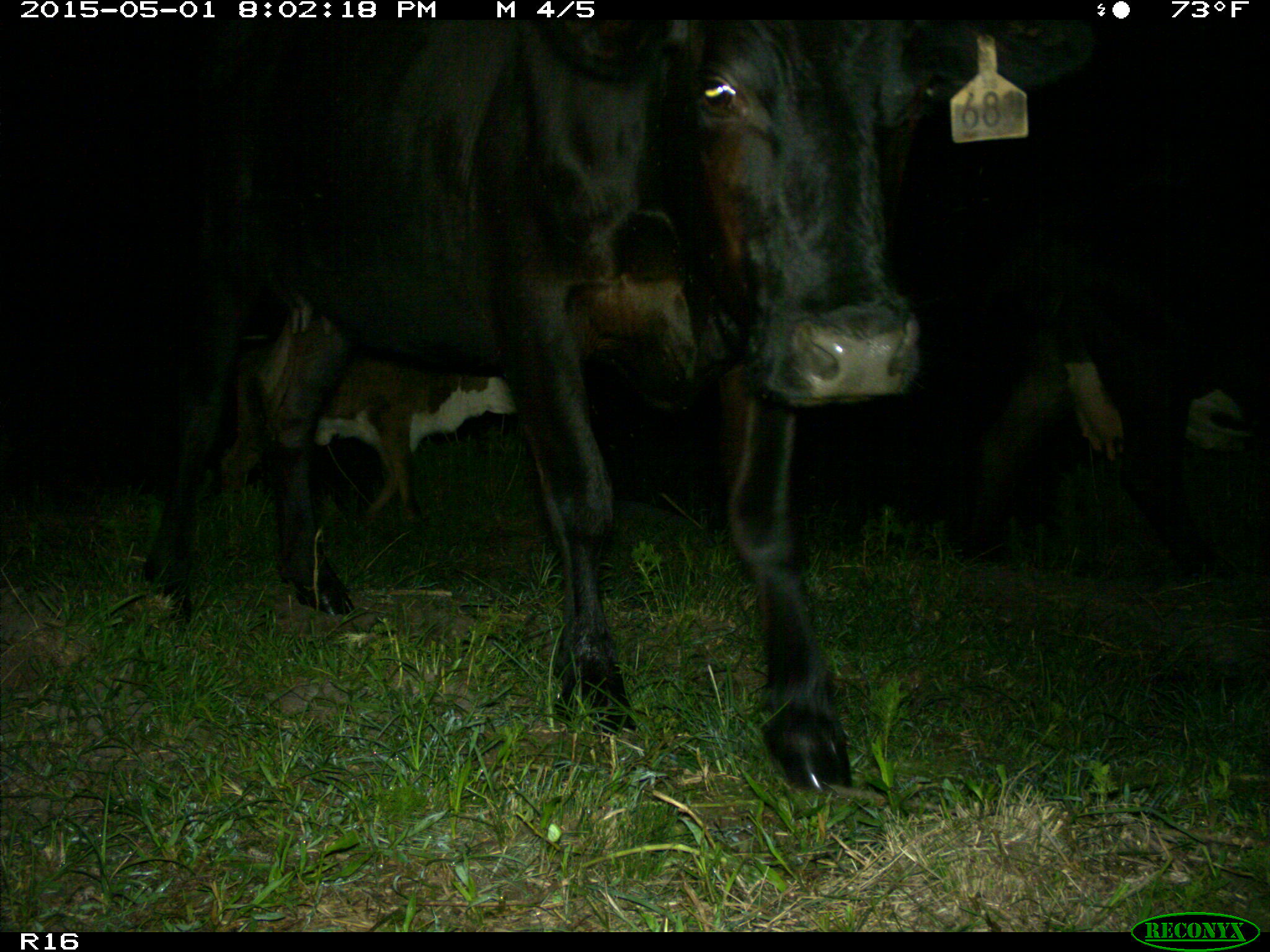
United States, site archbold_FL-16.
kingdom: Animalia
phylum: Chordata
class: Mammalia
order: Artiodactyla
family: Bovidae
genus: Bos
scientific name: Bos taurus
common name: domestic cow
Bos taurus (domestic cow).